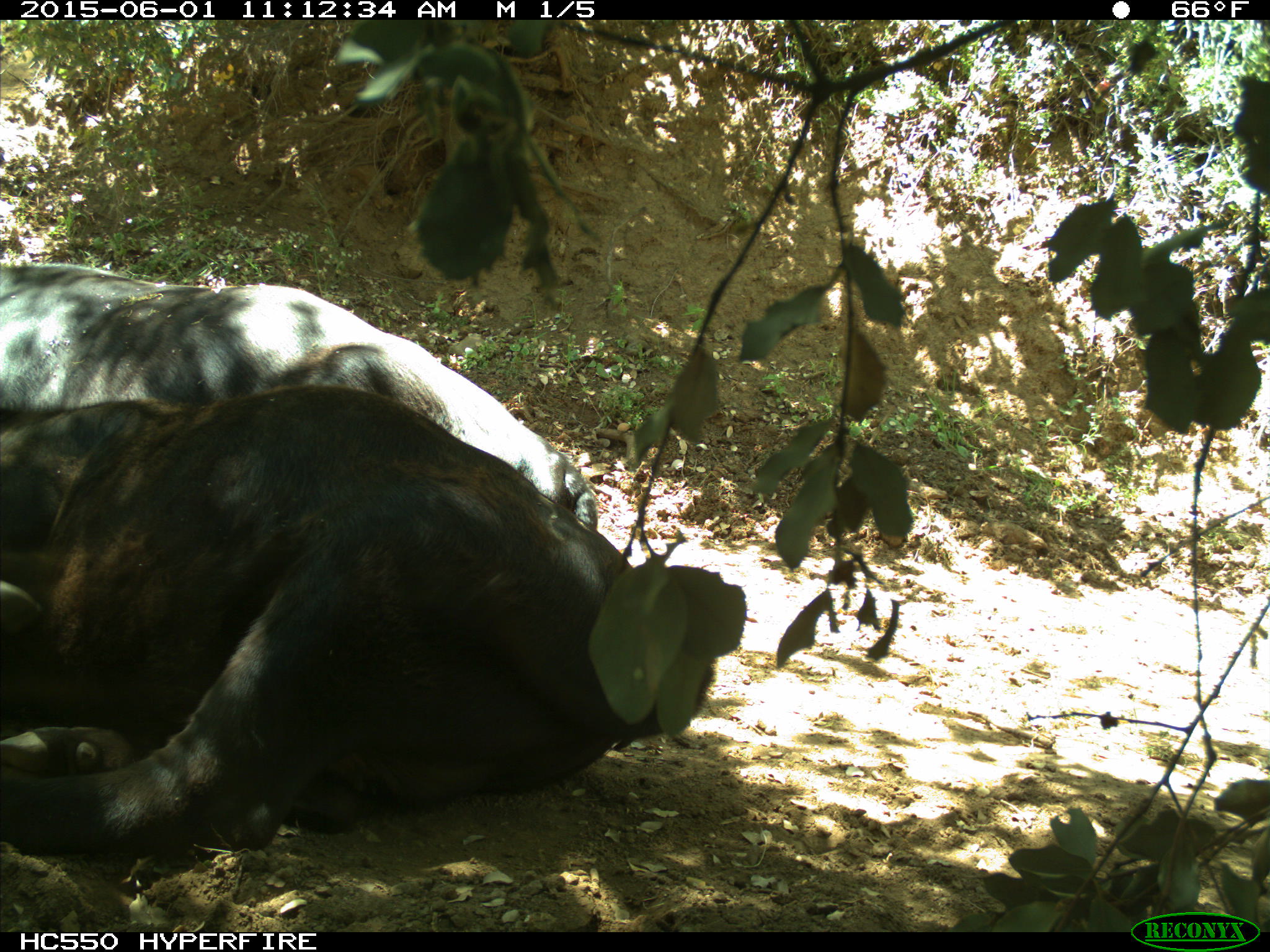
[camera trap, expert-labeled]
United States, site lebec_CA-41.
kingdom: Animalia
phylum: Chordata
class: Mammalia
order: Artiodactyla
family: Bovidae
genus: Bos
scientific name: Bos taurus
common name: domestic cow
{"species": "Bos taurus (domestic cow)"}